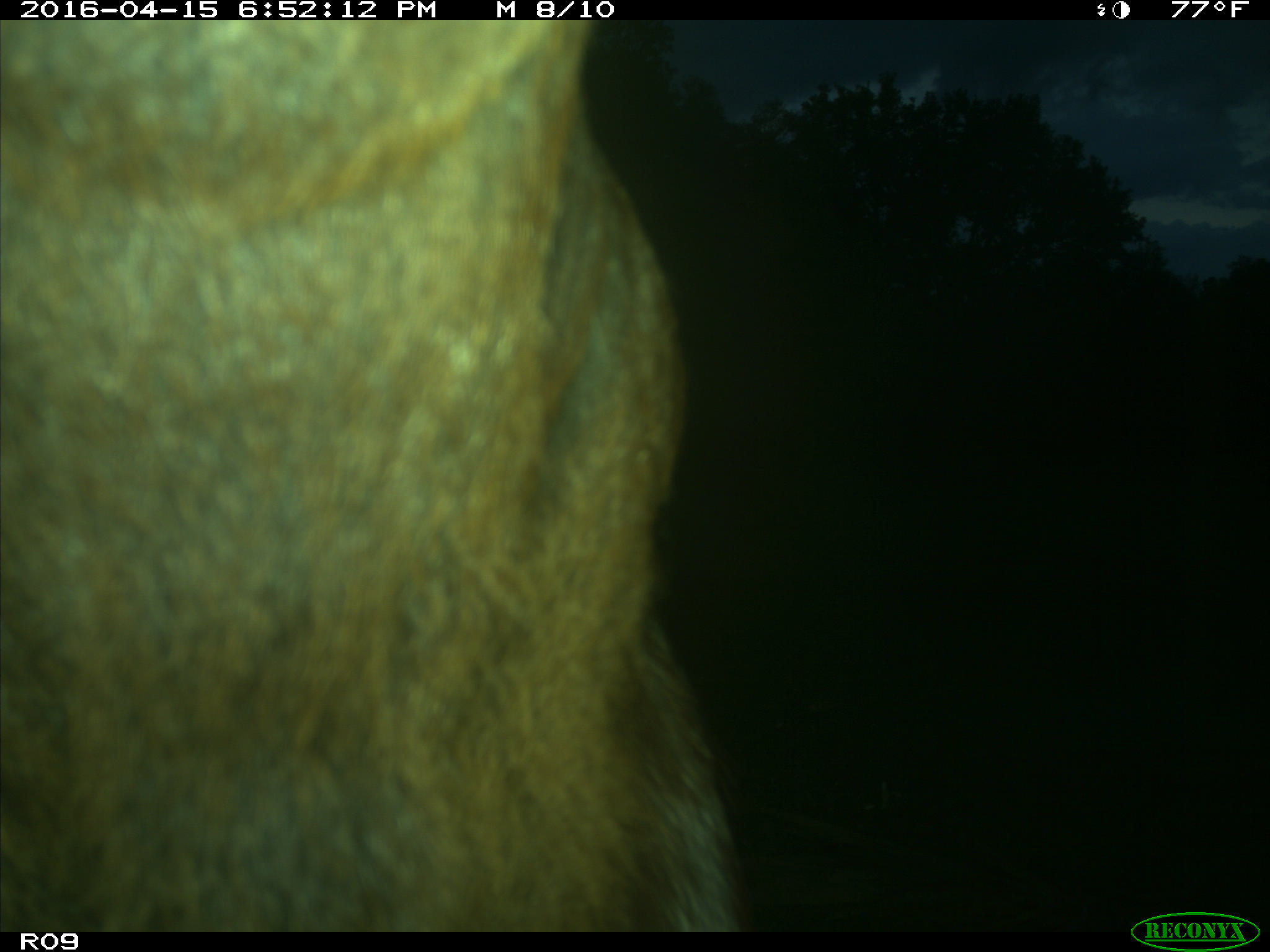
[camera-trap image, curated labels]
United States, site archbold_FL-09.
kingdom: Animalia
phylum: Chordata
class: Mammalia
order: Artiodactyla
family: Bovidae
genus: Bos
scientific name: Bos taurus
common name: domestic cow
Bos taurus (domestic cow).